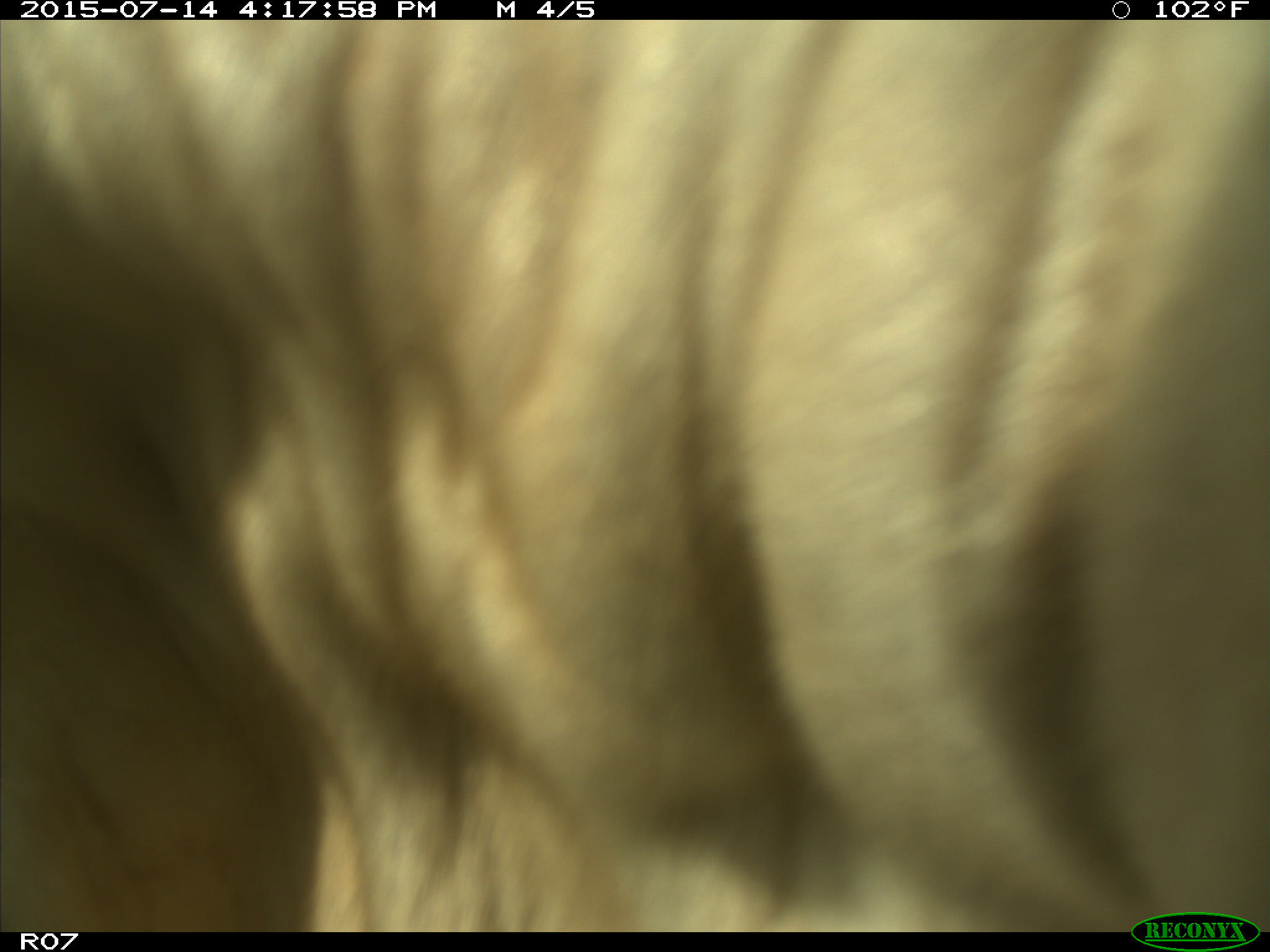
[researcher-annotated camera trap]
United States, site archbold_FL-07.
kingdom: Animalia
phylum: Chordata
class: Mammalia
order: Artiodactyla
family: Bovidae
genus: Bos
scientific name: Bos taurus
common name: domestic cow